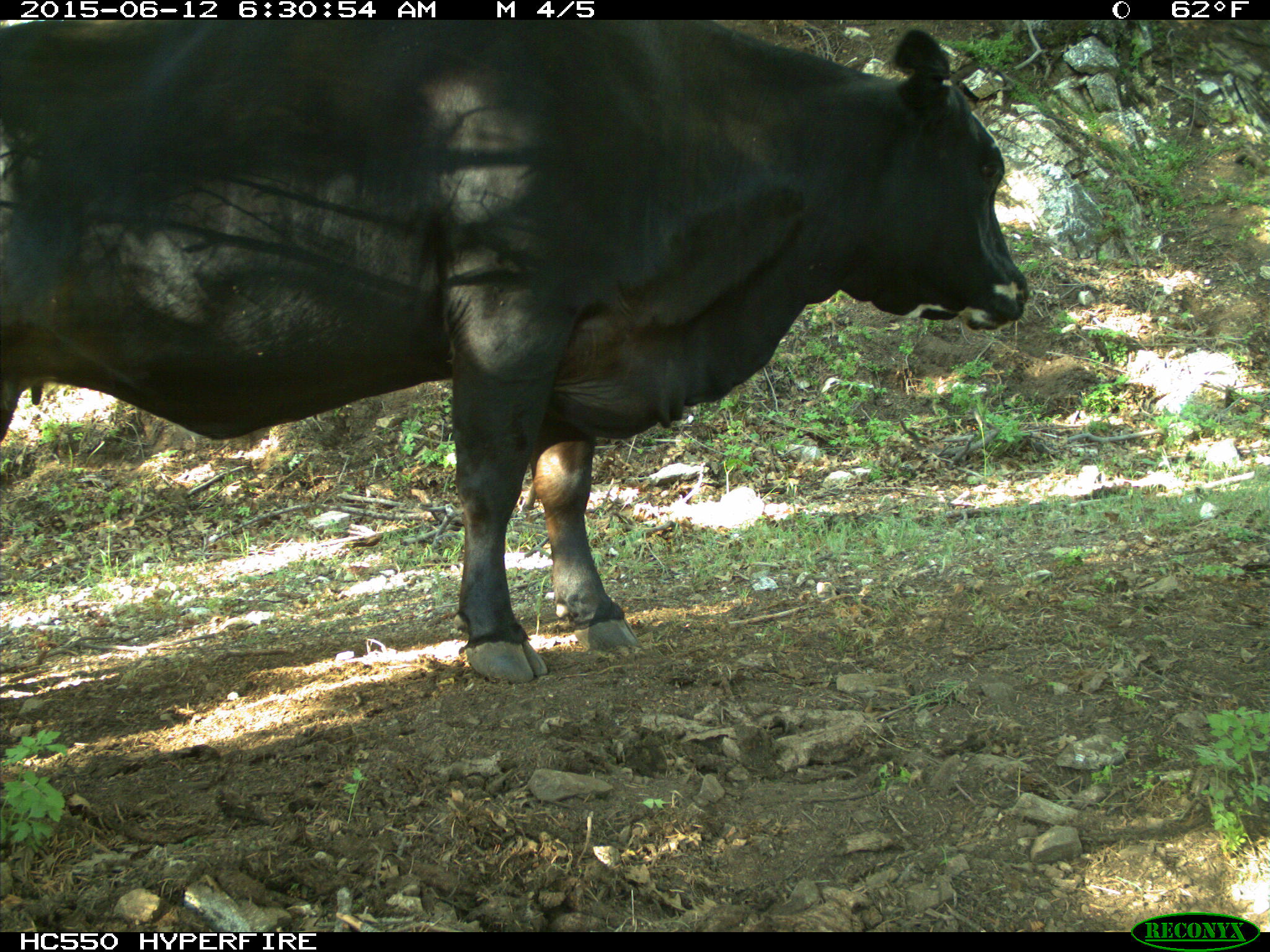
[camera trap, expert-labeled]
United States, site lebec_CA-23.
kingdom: Animalia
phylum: Chordata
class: Mammalia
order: Artiodactyla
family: Bovidae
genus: Bos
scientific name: Bos taurus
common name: domestic cow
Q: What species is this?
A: Bos taurus (domestic cow).